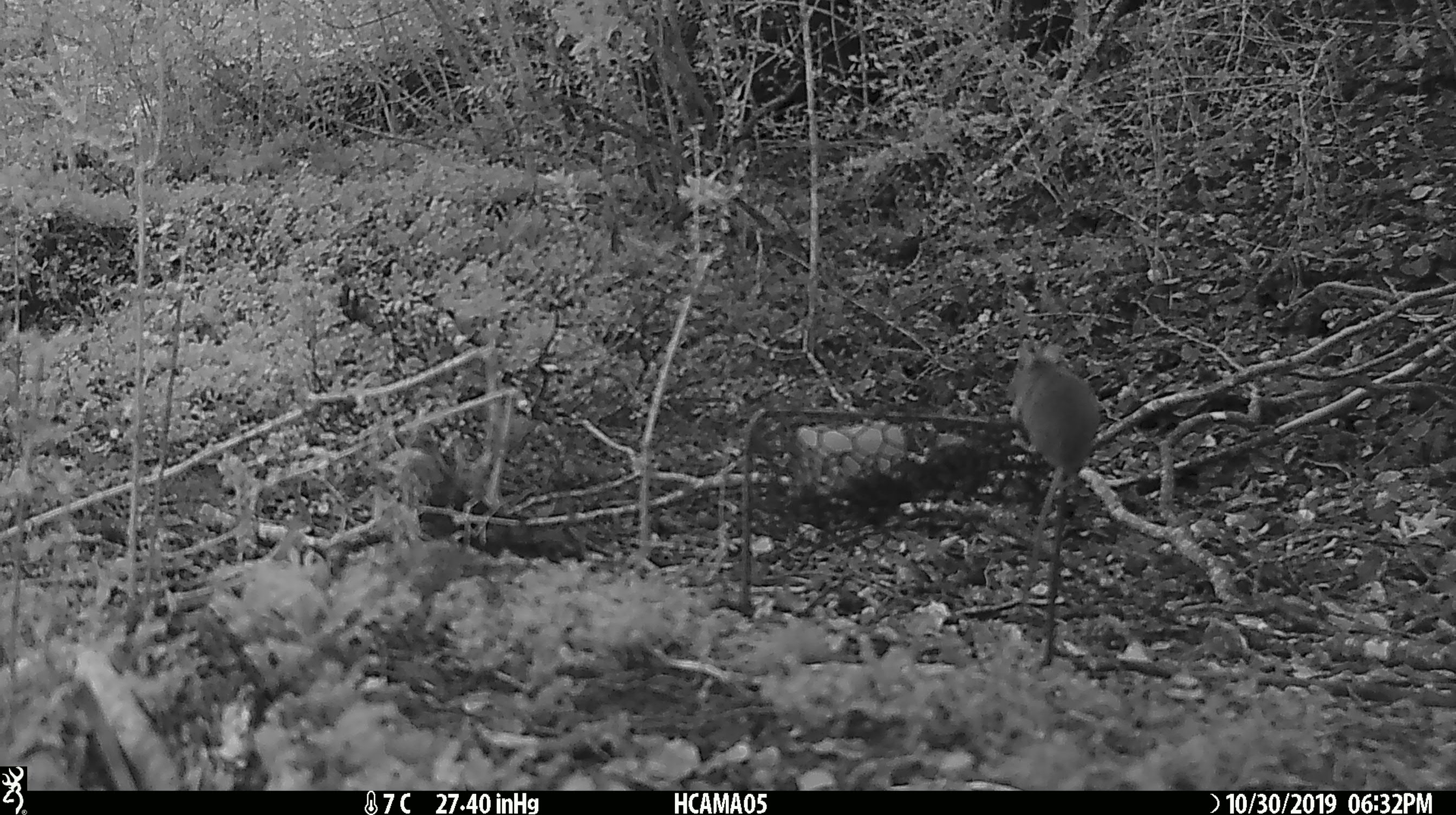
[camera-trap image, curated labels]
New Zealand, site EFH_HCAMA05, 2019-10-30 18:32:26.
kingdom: Animalia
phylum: Chordata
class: Mammalia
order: Rodentia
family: Muridae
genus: Mus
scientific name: Mus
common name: mouse